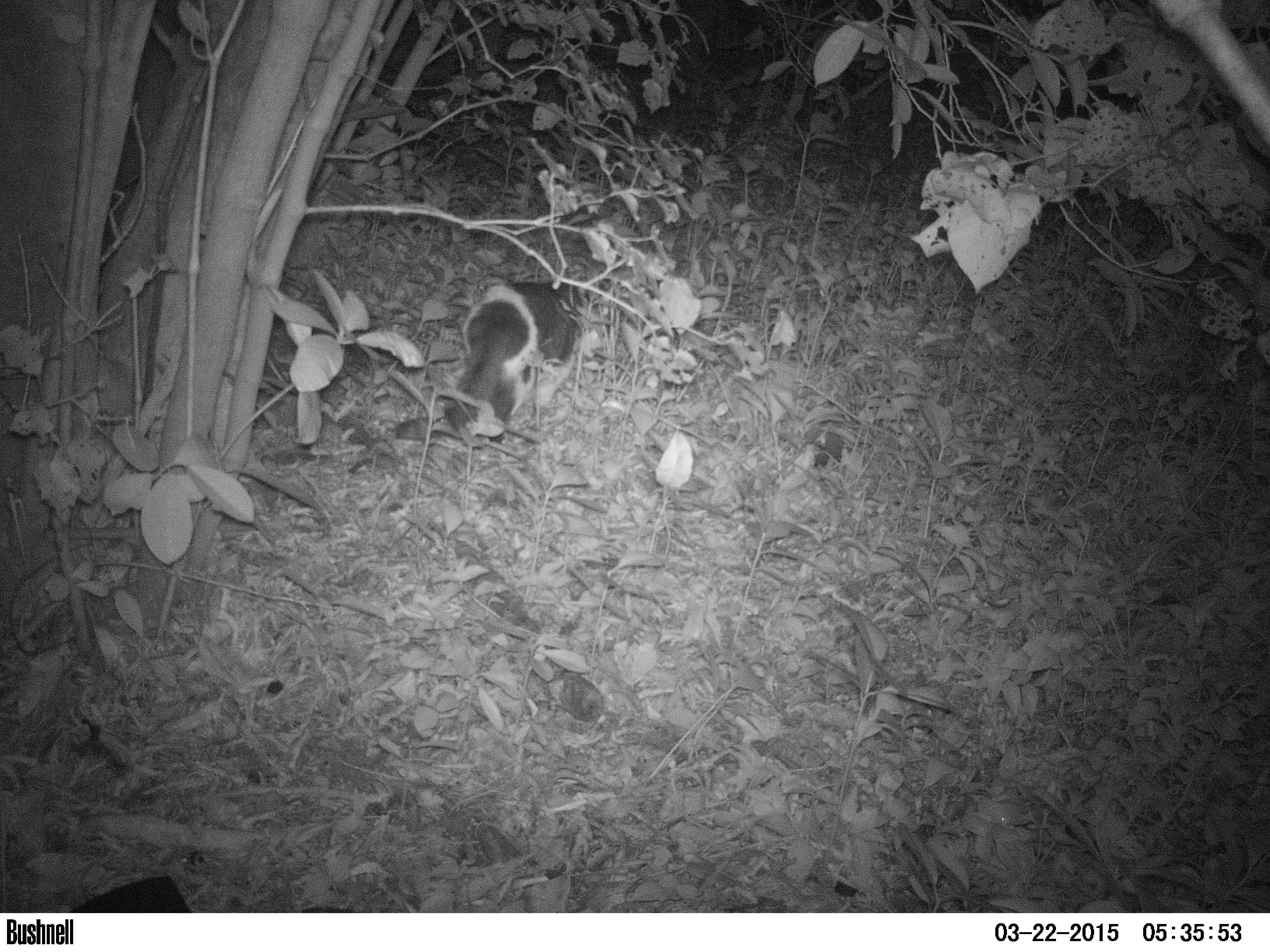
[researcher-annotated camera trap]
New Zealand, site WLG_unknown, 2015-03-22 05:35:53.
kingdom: Animalia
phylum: Chordata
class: Mammalia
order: Carnivora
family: Felidae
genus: Felis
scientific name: Felis catus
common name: domestic cat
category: cat